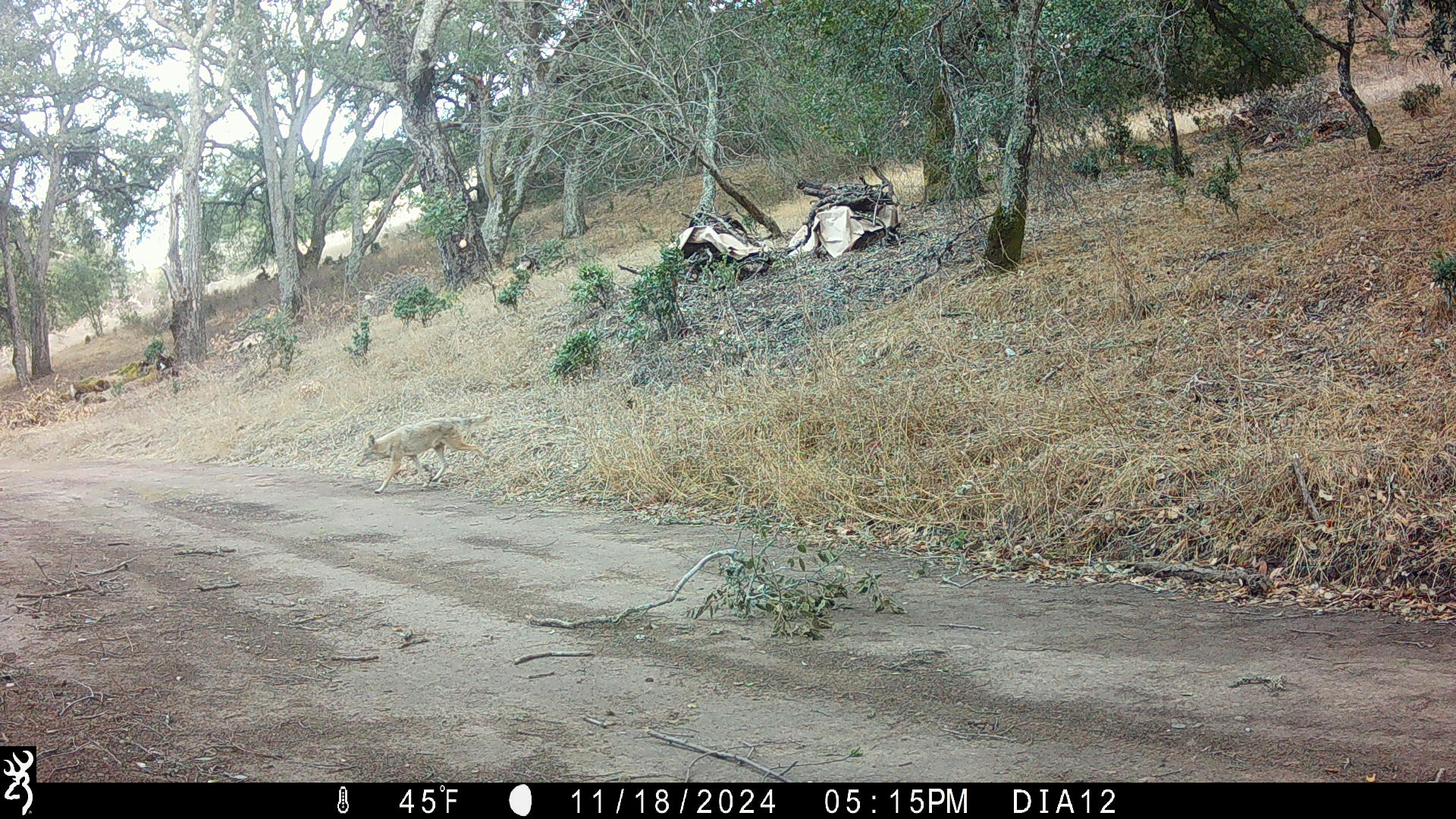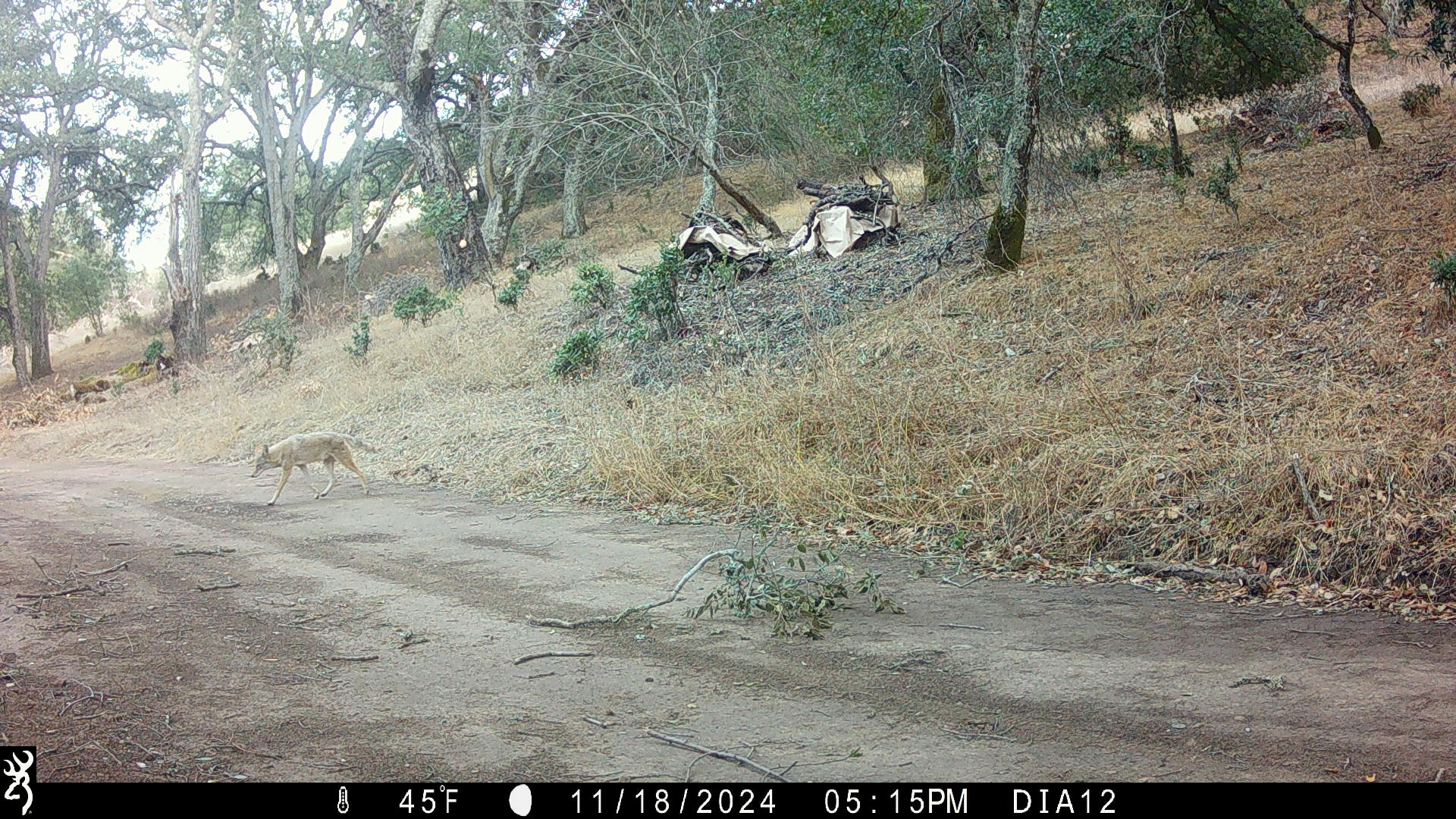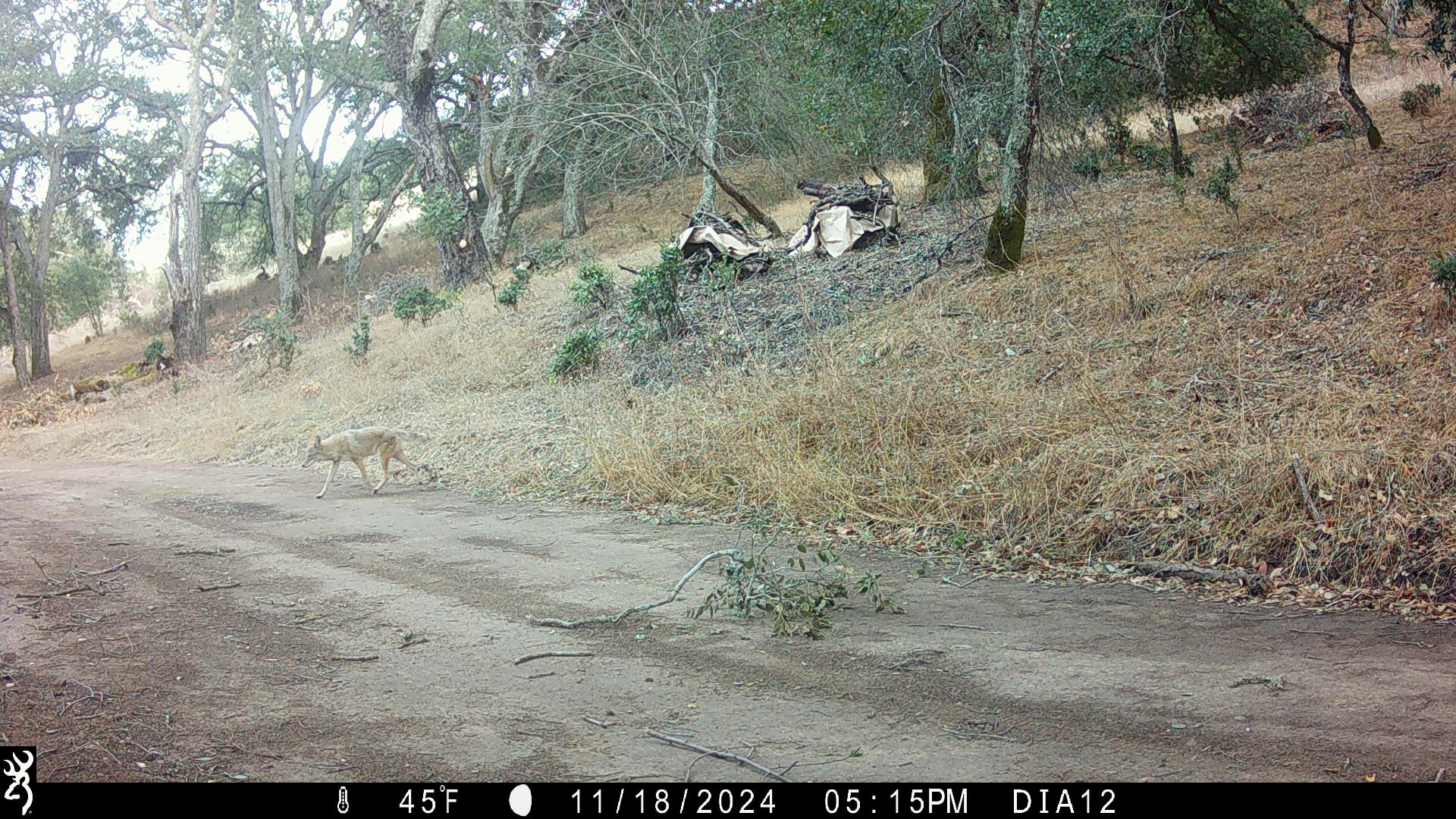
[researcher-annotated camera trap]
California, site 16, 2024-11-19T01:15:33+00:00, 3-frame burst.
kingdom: Animalia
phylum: Chordata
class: Mammalia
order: Carnivora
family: Canidae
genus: Canis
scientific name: Canis latrans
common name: coyote